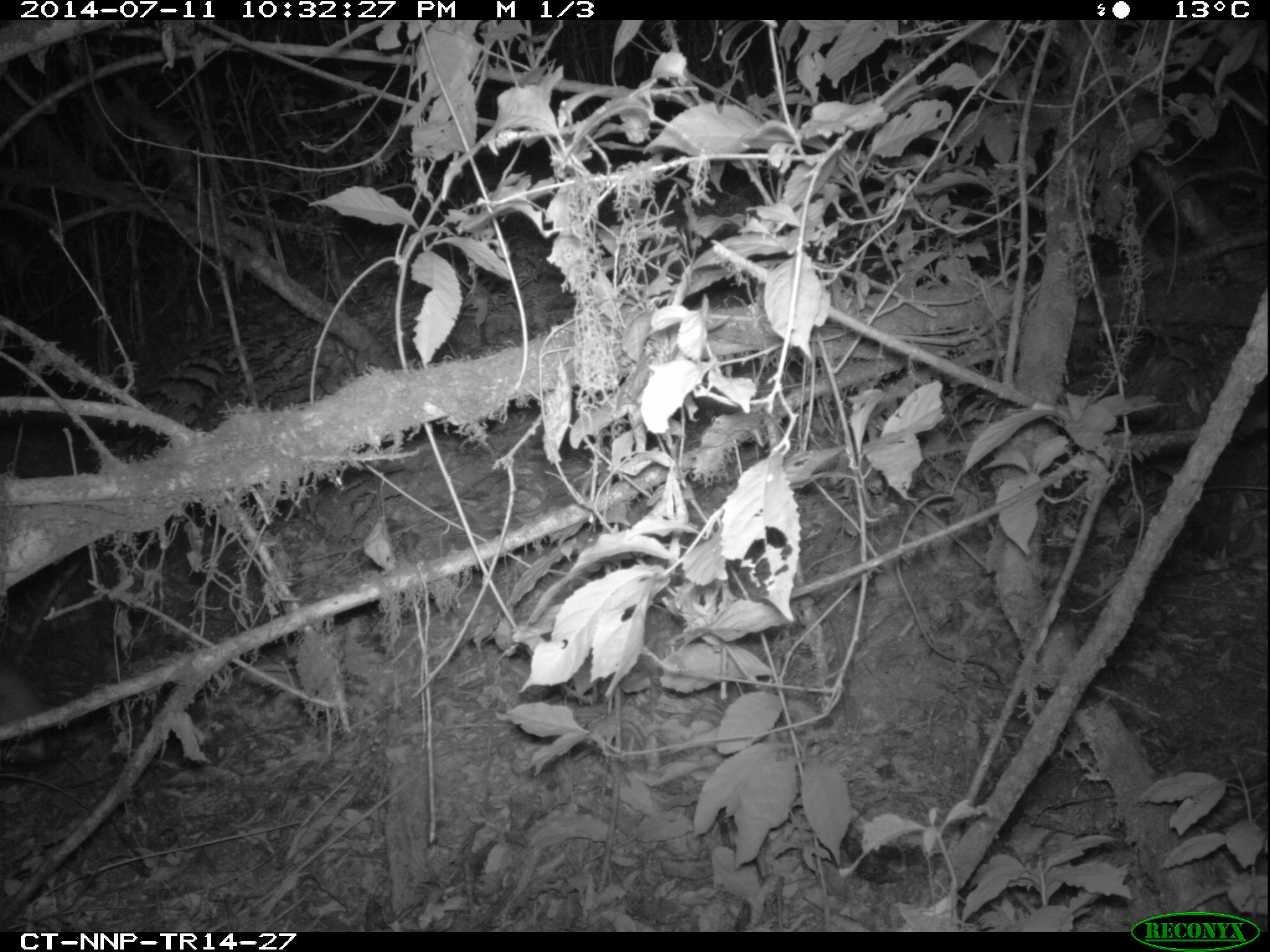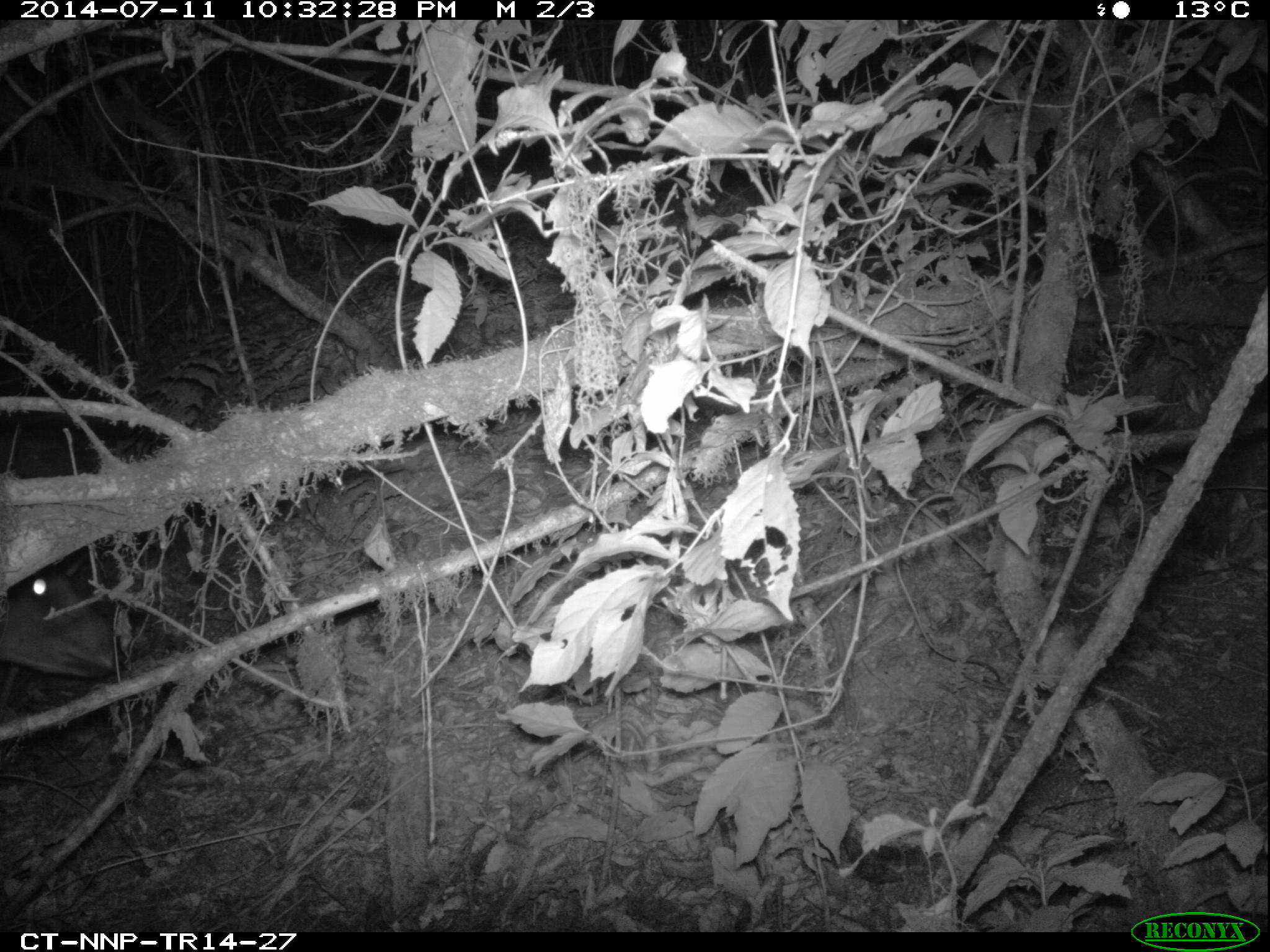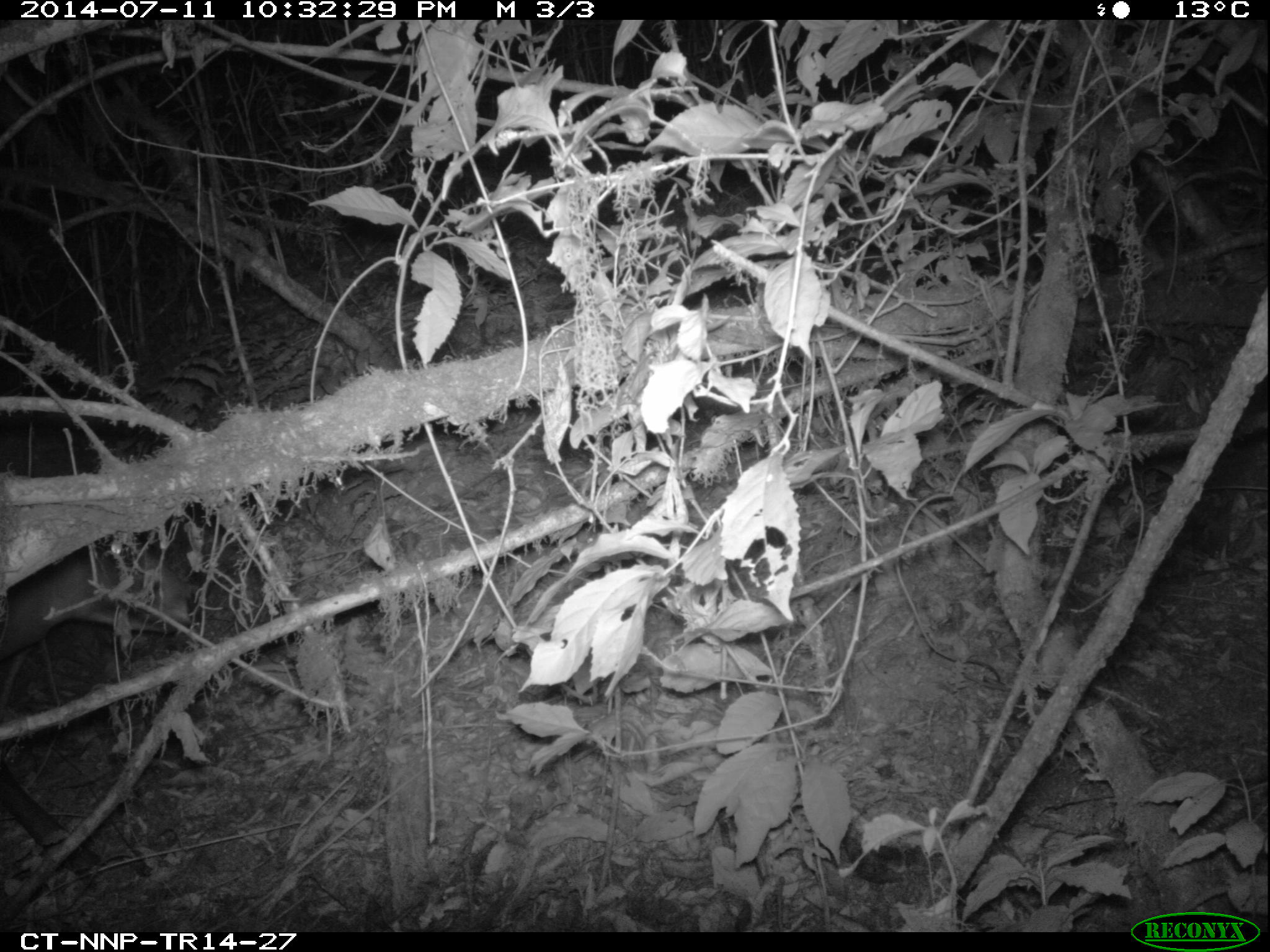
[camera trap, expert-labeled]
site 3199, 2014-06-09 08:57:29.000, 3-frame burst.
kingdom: Animalia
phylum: Chordata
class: Mammalia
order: Artiodactyla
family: Bovidae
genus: Cephalophus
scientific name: Cephalophus silvicultor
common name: light-backed duiker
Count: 1.